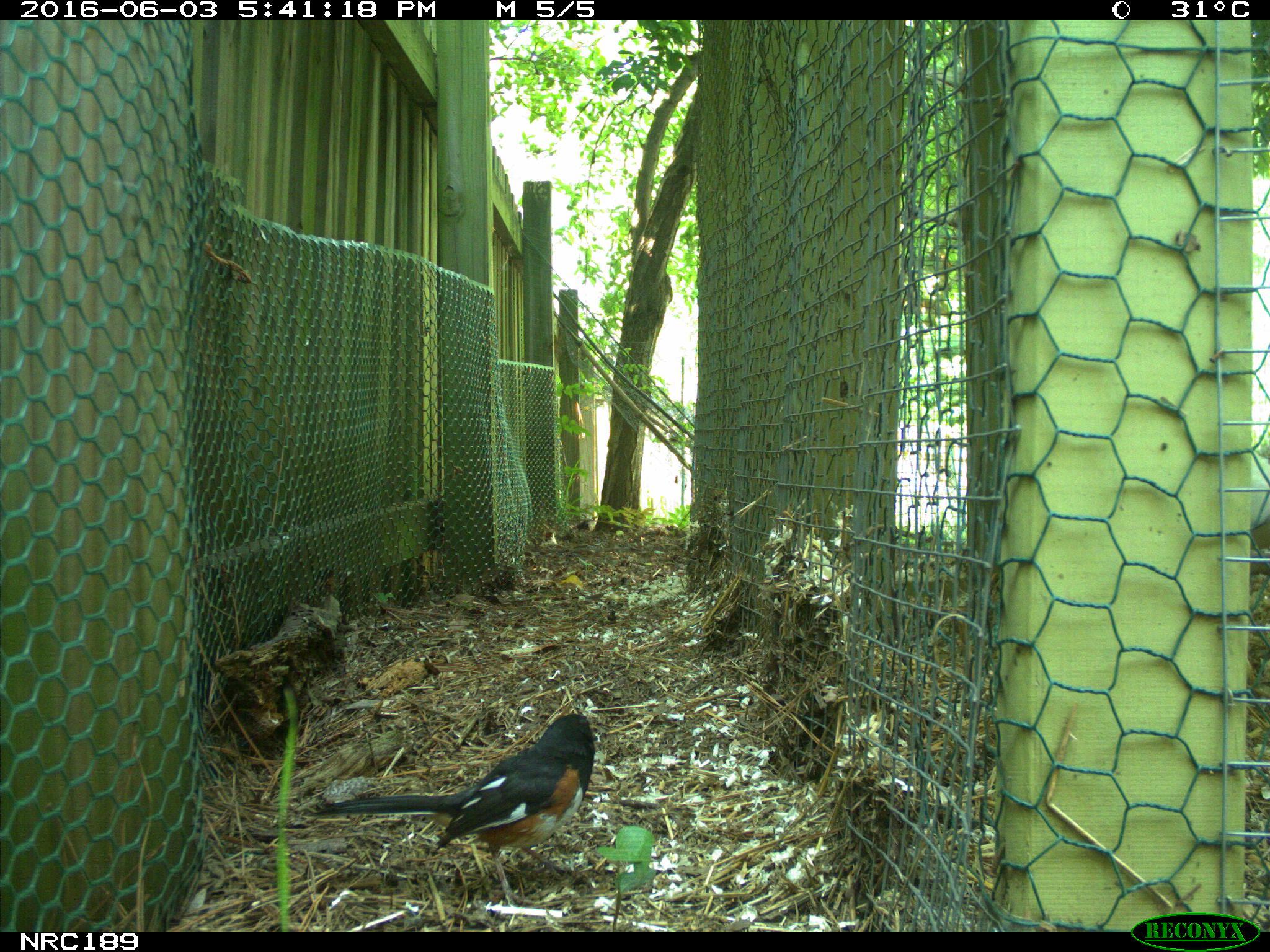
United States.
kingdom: Animalia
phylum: Chordata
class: Aves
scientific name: Aves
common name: bird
Bird (Aves).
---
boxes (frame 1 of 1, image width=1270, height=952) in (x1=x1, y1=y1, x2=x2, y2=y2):
Bird: (x1=308, y1=700, x2=601, y2=871)